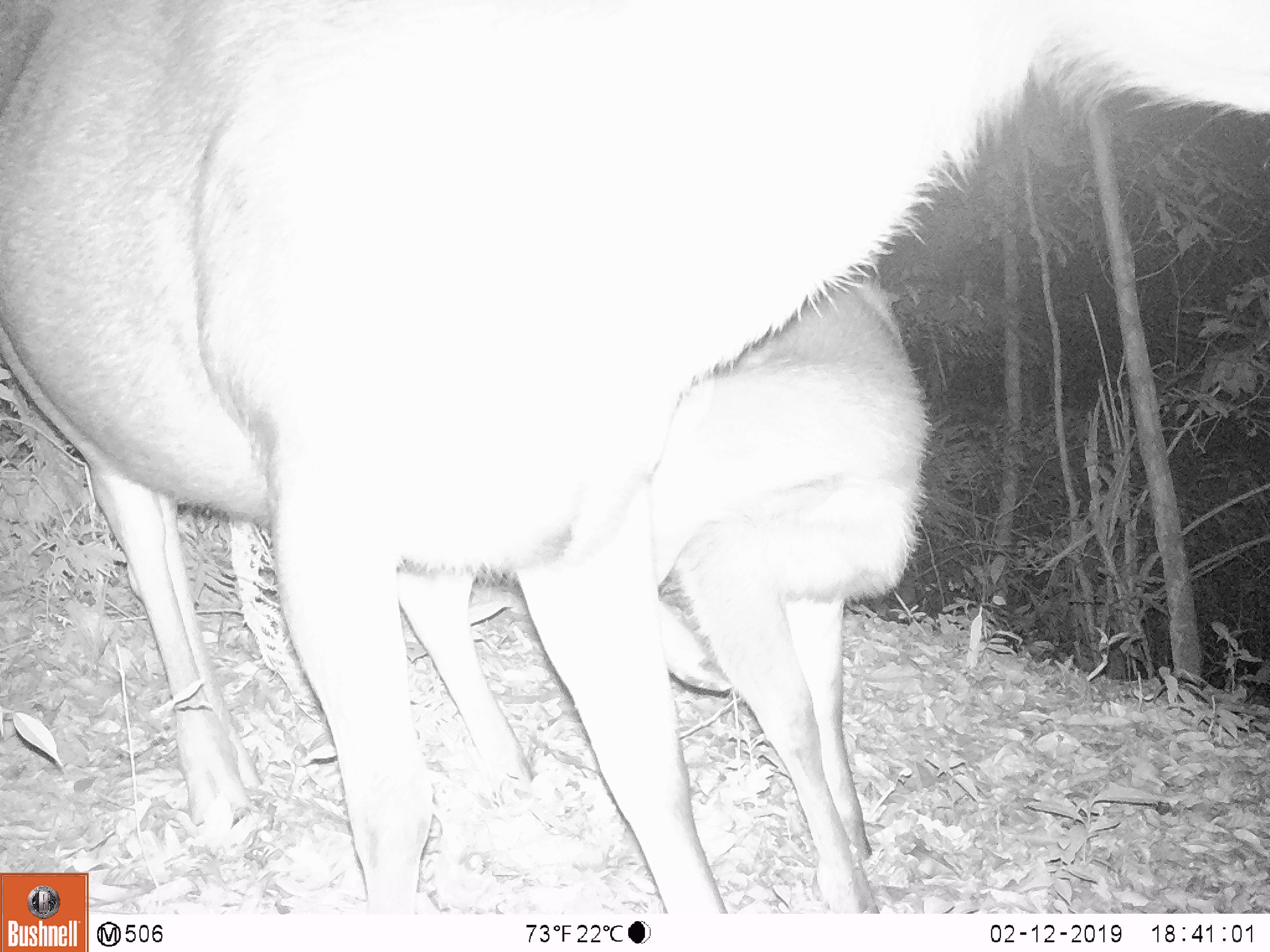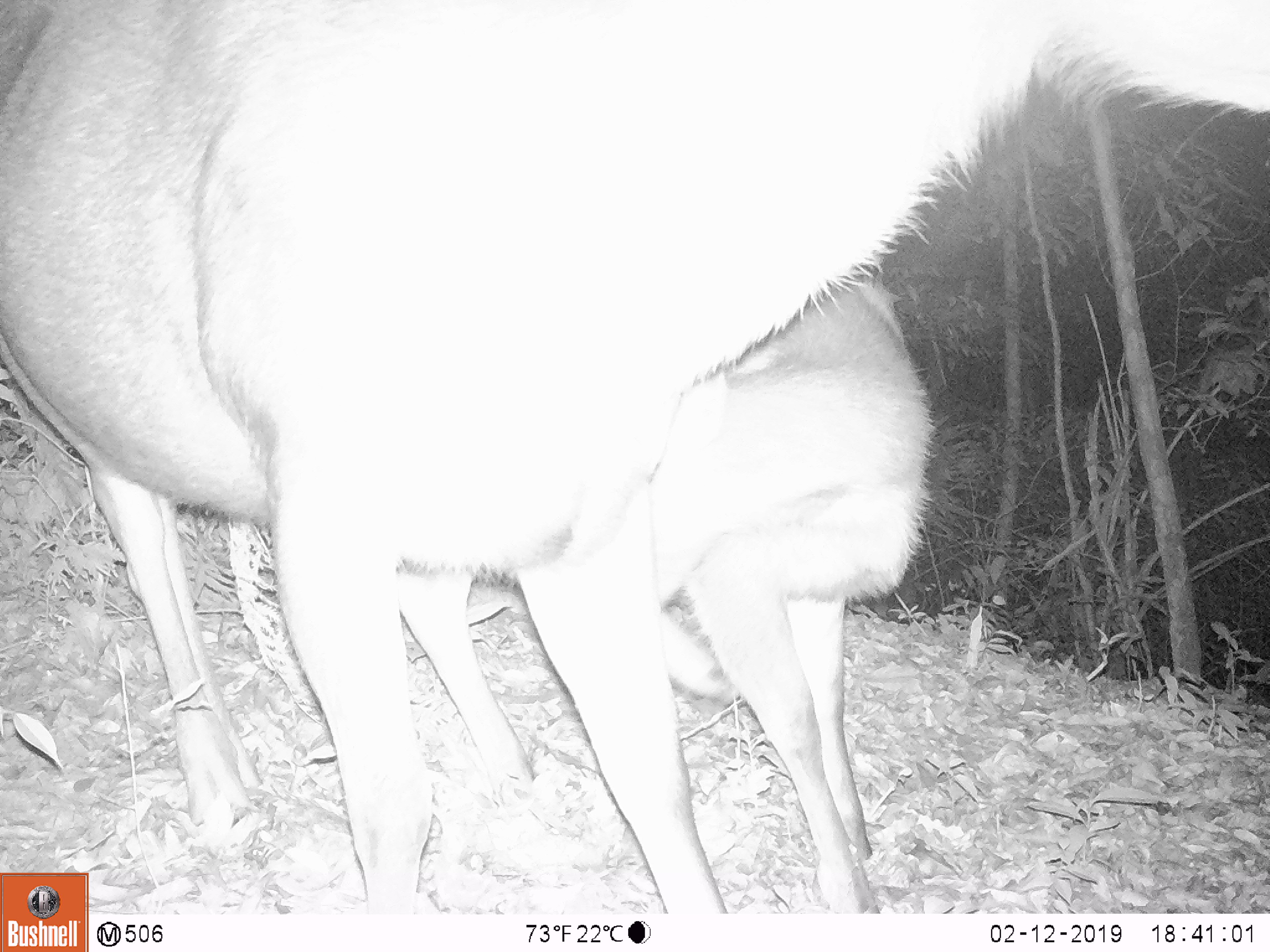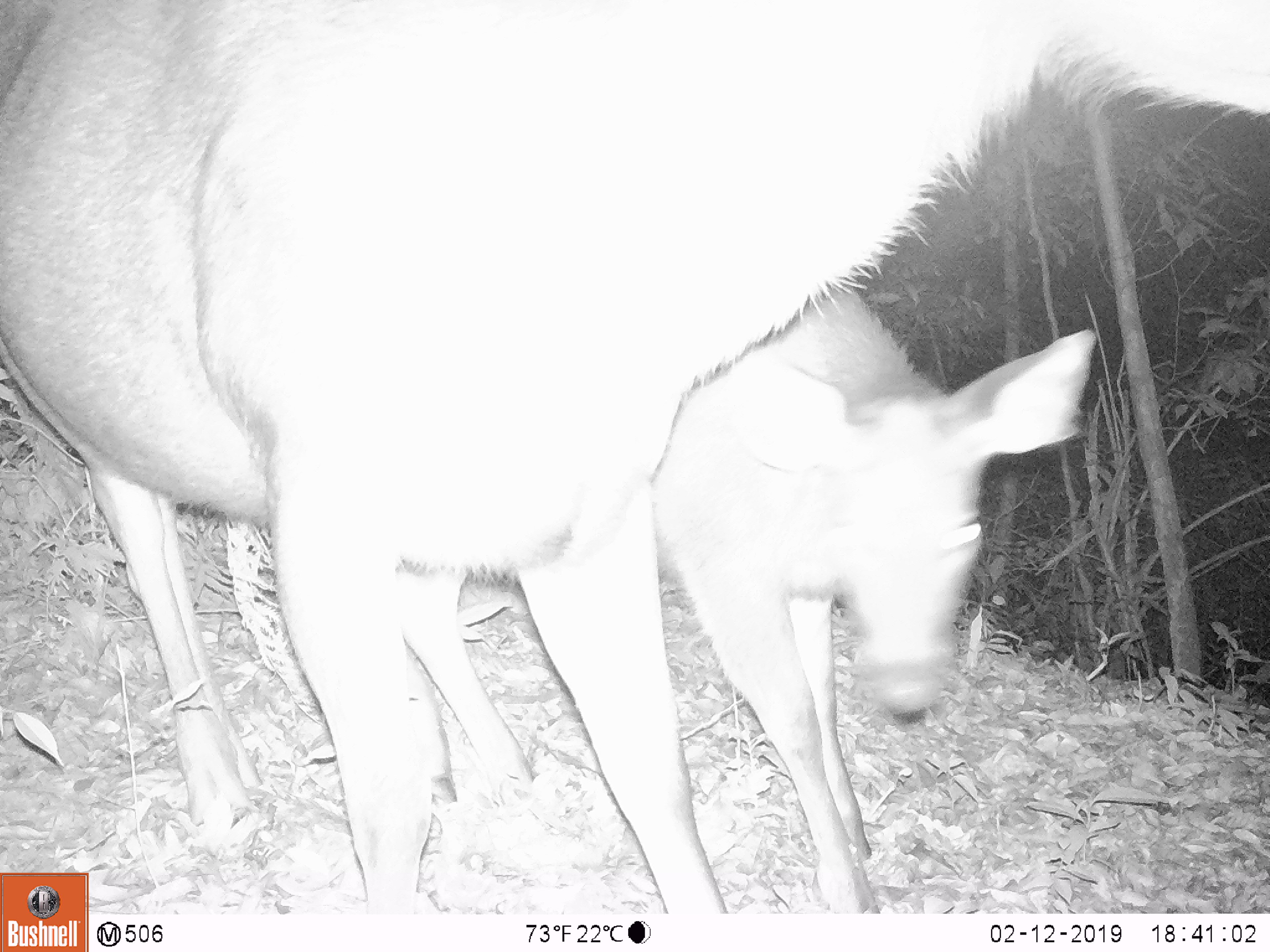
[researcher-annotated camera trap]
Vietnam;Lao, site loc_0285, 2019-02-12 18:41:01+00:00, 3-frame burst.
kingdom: Animalia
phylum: Chordata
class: Mammalia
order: Artiodactyla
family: Cervidae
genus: Rusa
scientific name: Rusa unicolor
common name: sambar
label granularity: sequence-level